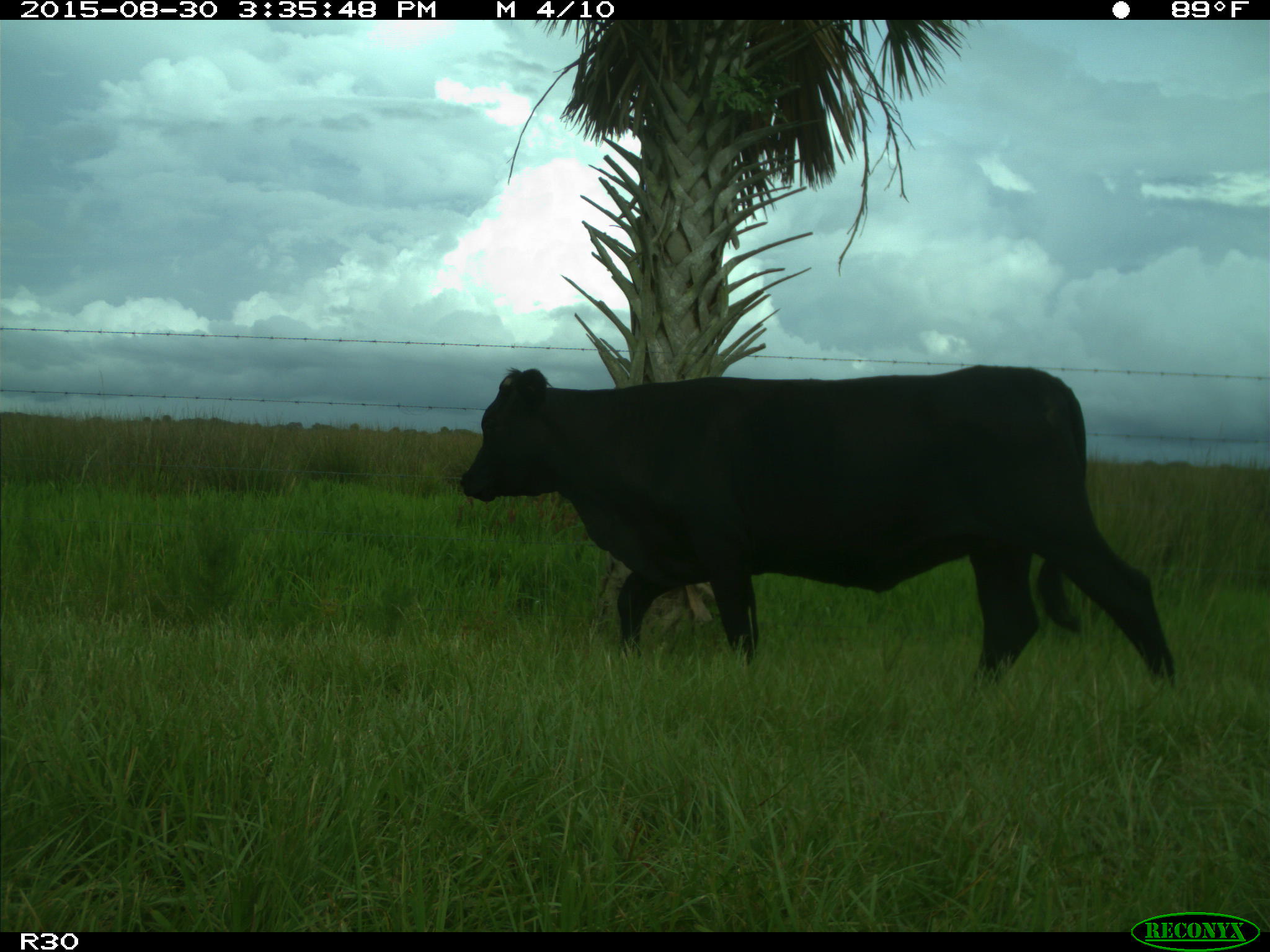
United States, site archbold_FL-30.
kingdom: Animalia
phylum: Chordata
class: Mammalia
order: Artiodactyla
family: Bovidae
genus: Bos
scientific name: Bos taurus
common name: domestic cow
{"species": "Bos taurus (domestic cow)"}